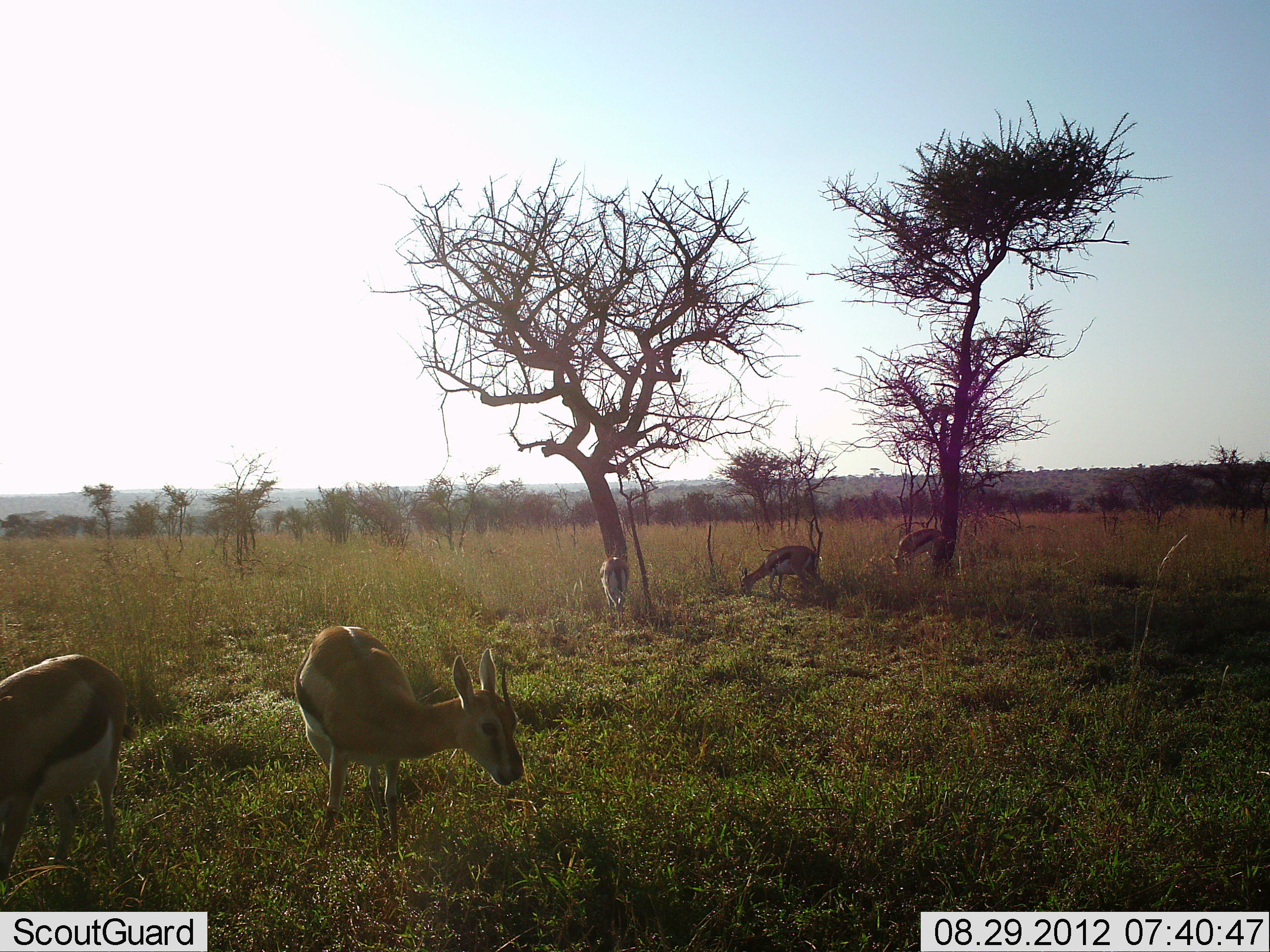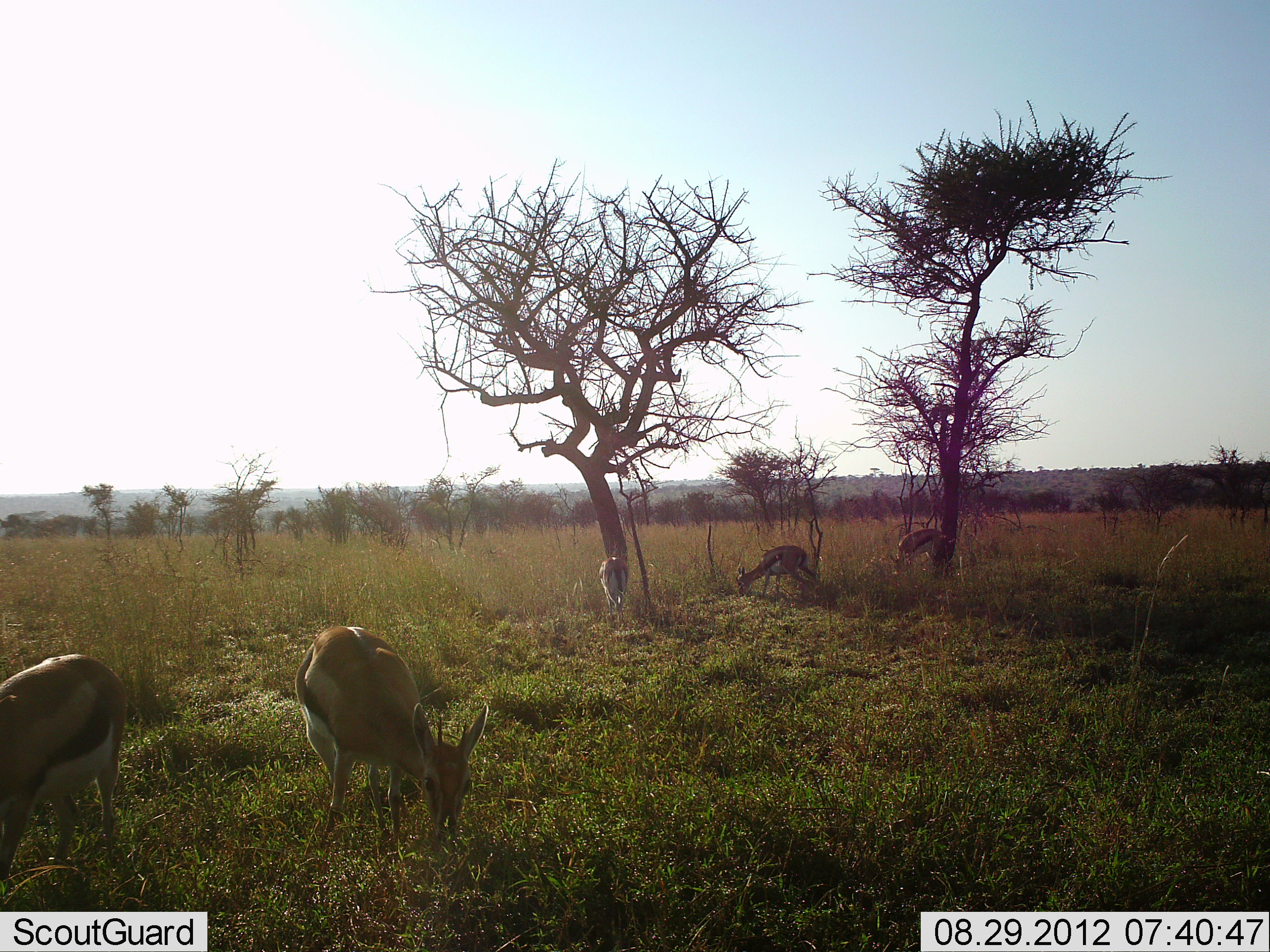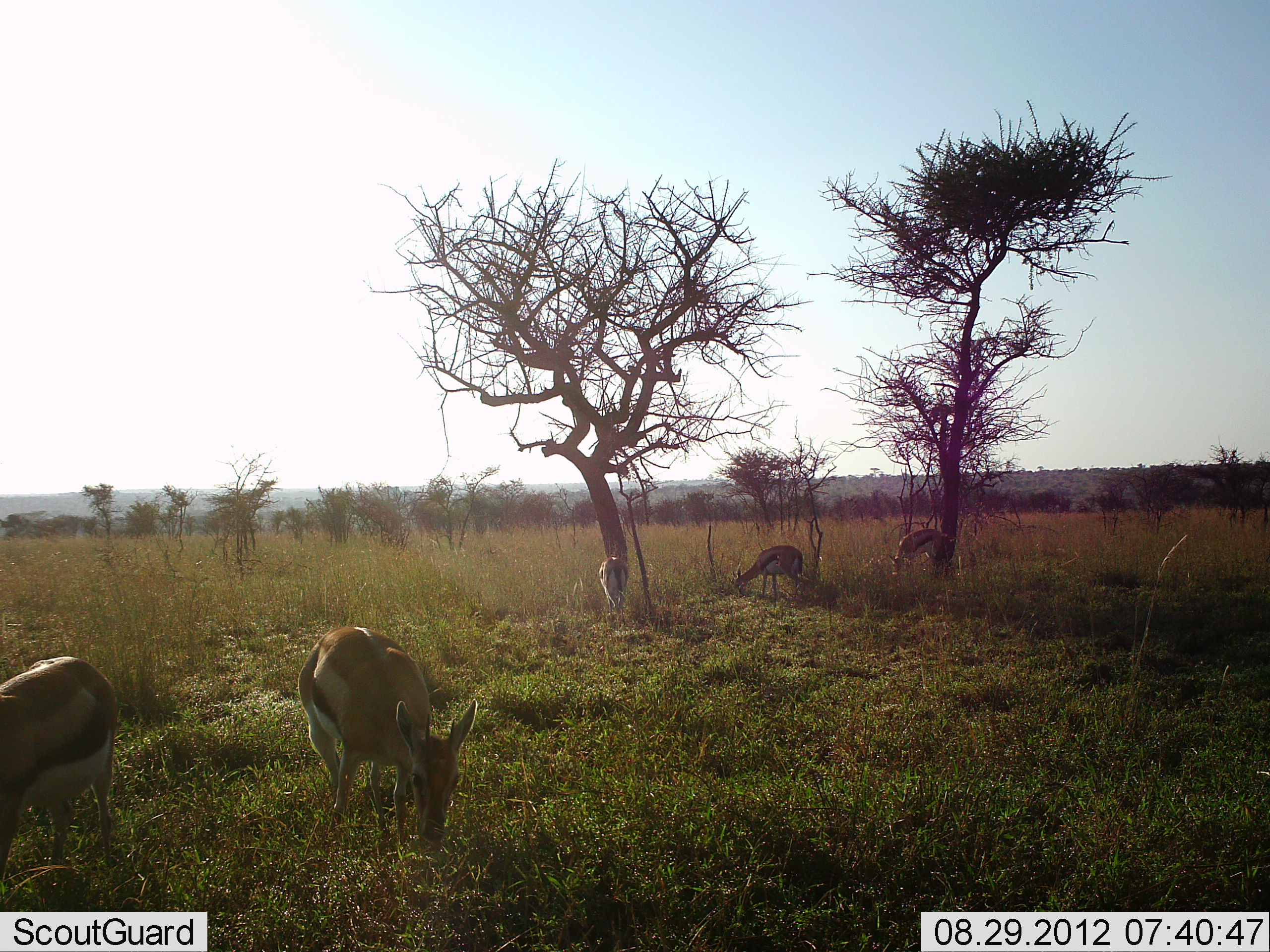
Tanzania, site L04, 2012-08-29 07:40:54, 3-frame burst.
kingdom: Animalia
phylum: Chordata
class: Mammalia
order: Artiodactyla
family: Bovidae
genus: Eudorcas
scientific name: Eudorcas thomsonii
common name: thomson's gazelle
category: gazellethomsons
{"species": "gazellethomsons (thomson's gazelle) (Eudorcas thomsonii)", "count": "5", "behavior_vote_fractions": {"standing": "20%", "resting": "0%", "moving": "0%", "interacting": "0%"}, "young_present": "10%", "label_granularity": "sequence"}